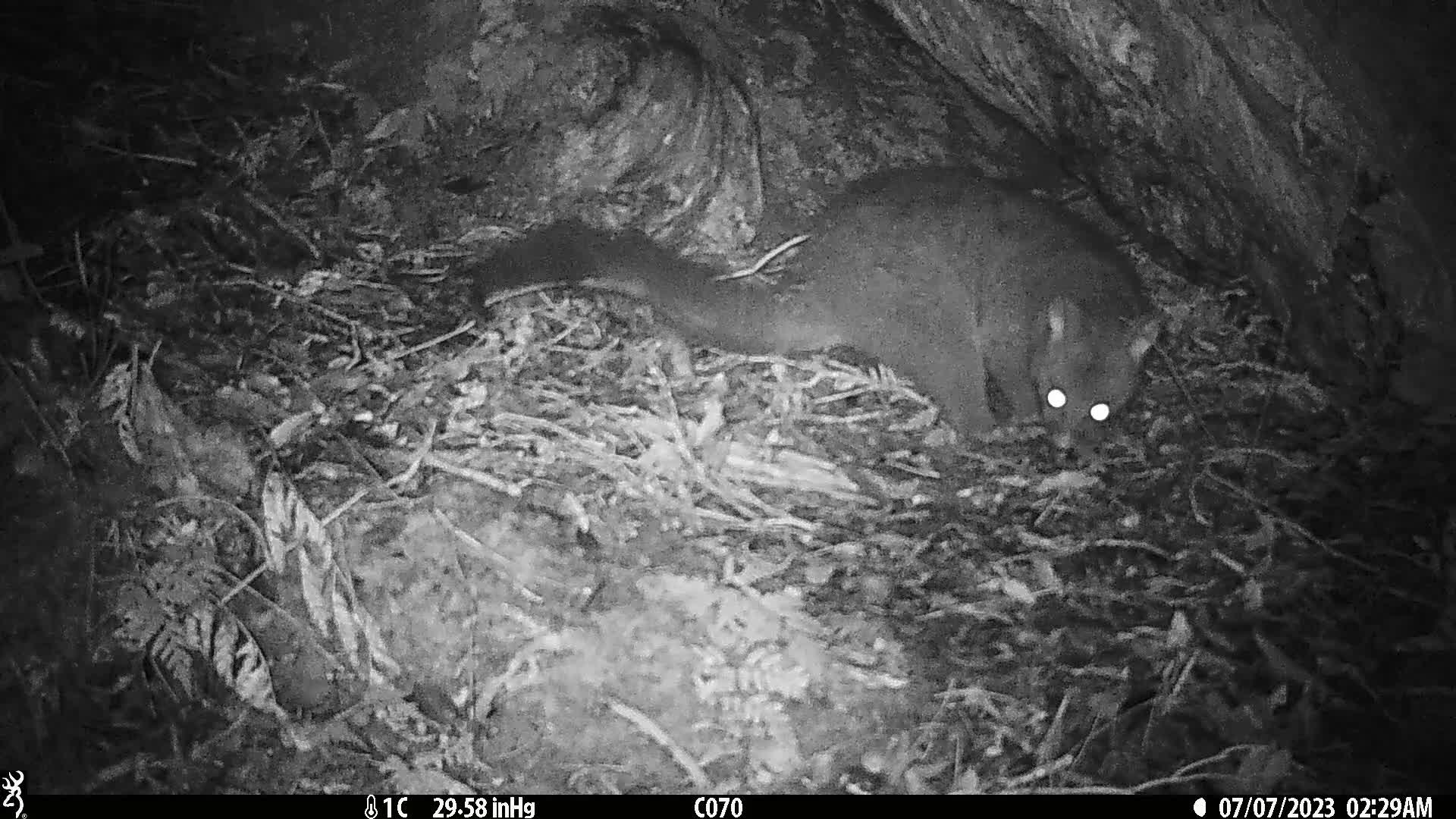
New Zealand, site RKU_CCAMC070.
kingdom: Animalia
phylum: Chordata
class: Mammalia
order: Diprotodontia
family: Phalangeridae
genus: Trichosurus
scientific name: Trichosurus vulpecula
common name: common brushtail possum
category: possum